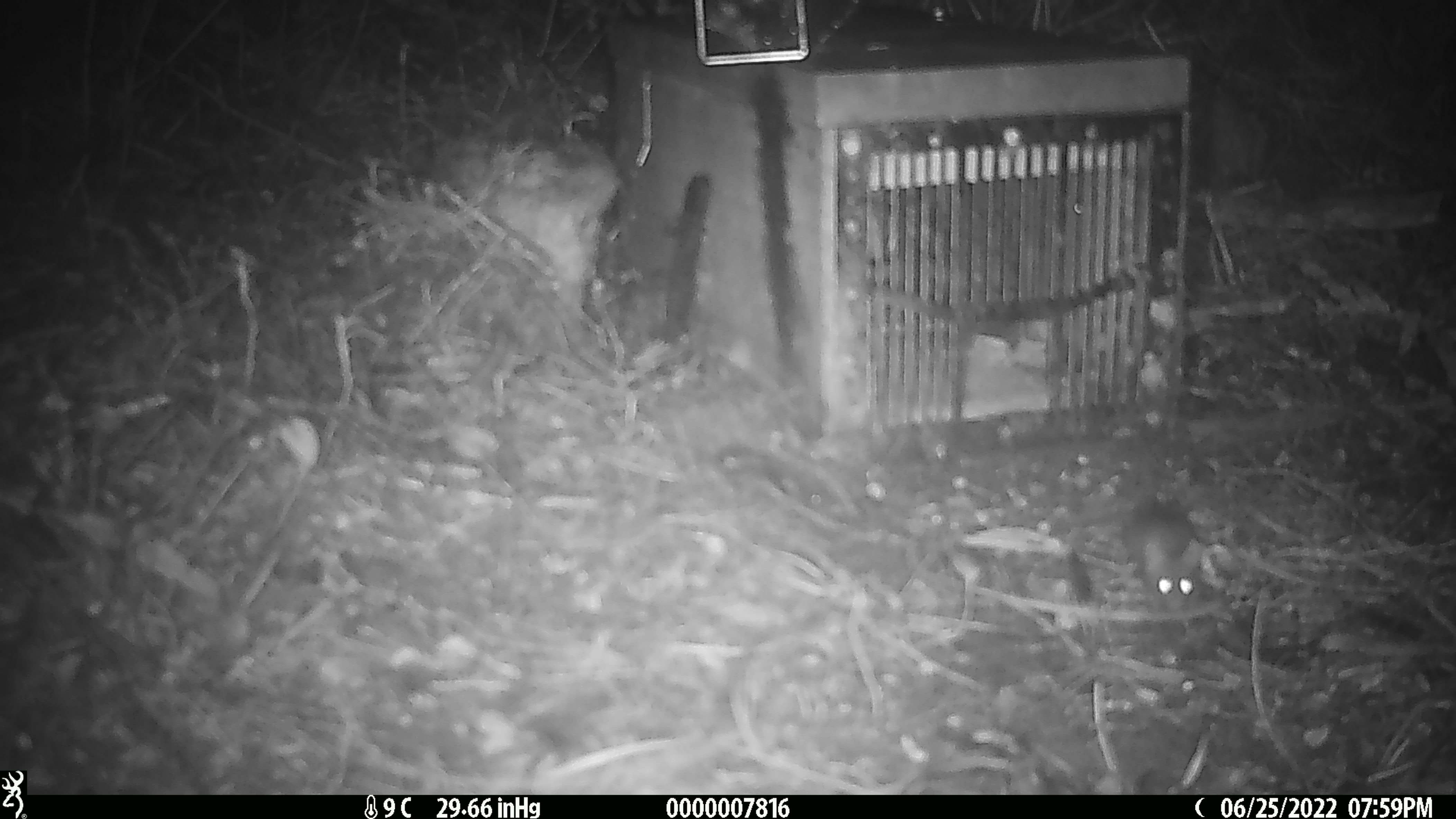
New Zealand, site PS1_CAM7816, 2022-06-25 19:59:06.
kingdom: Animalia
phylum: Chordata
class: Mammalia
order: Rodentia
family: Muridae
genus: Mus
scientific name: Mus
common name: mouse